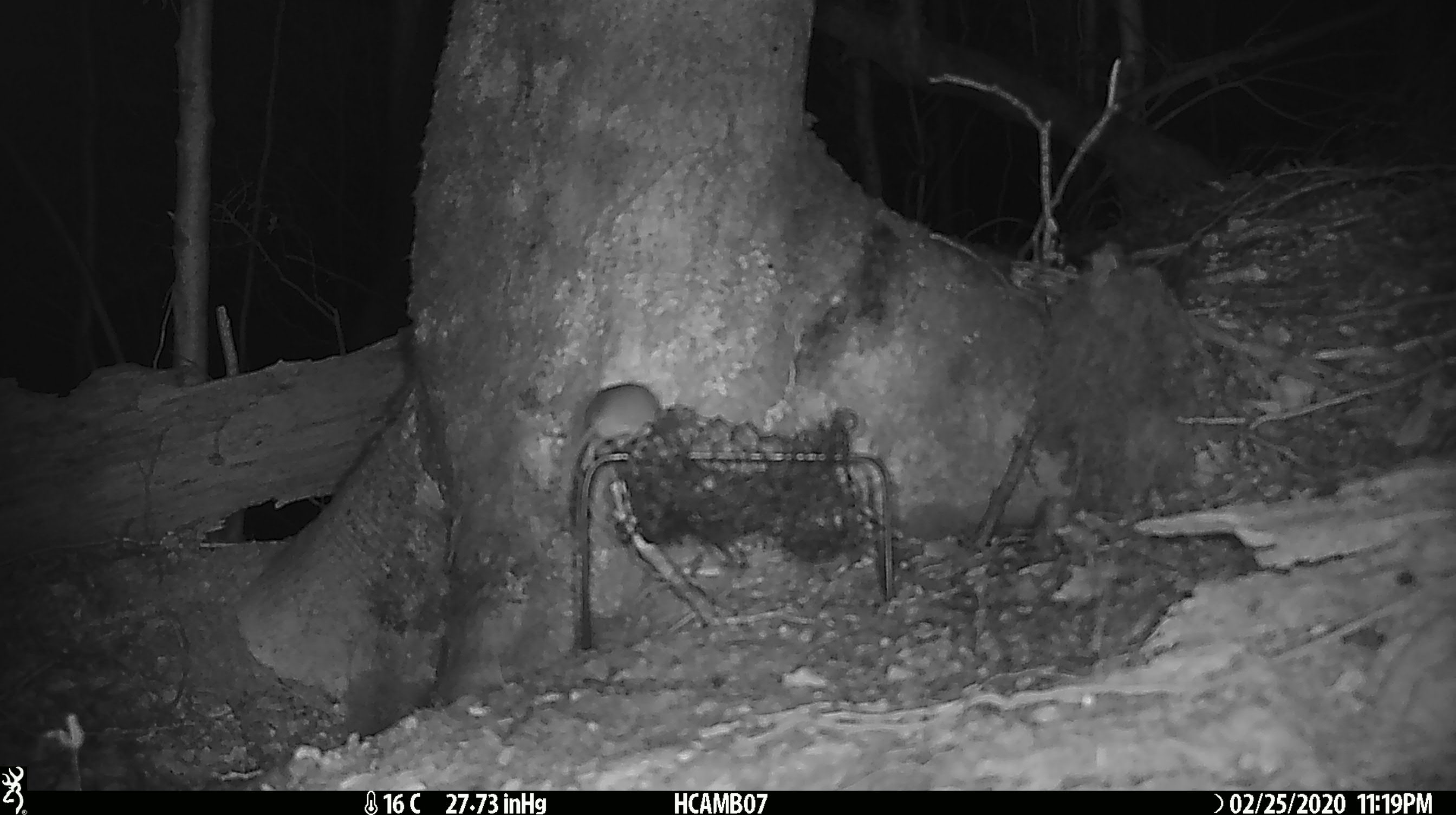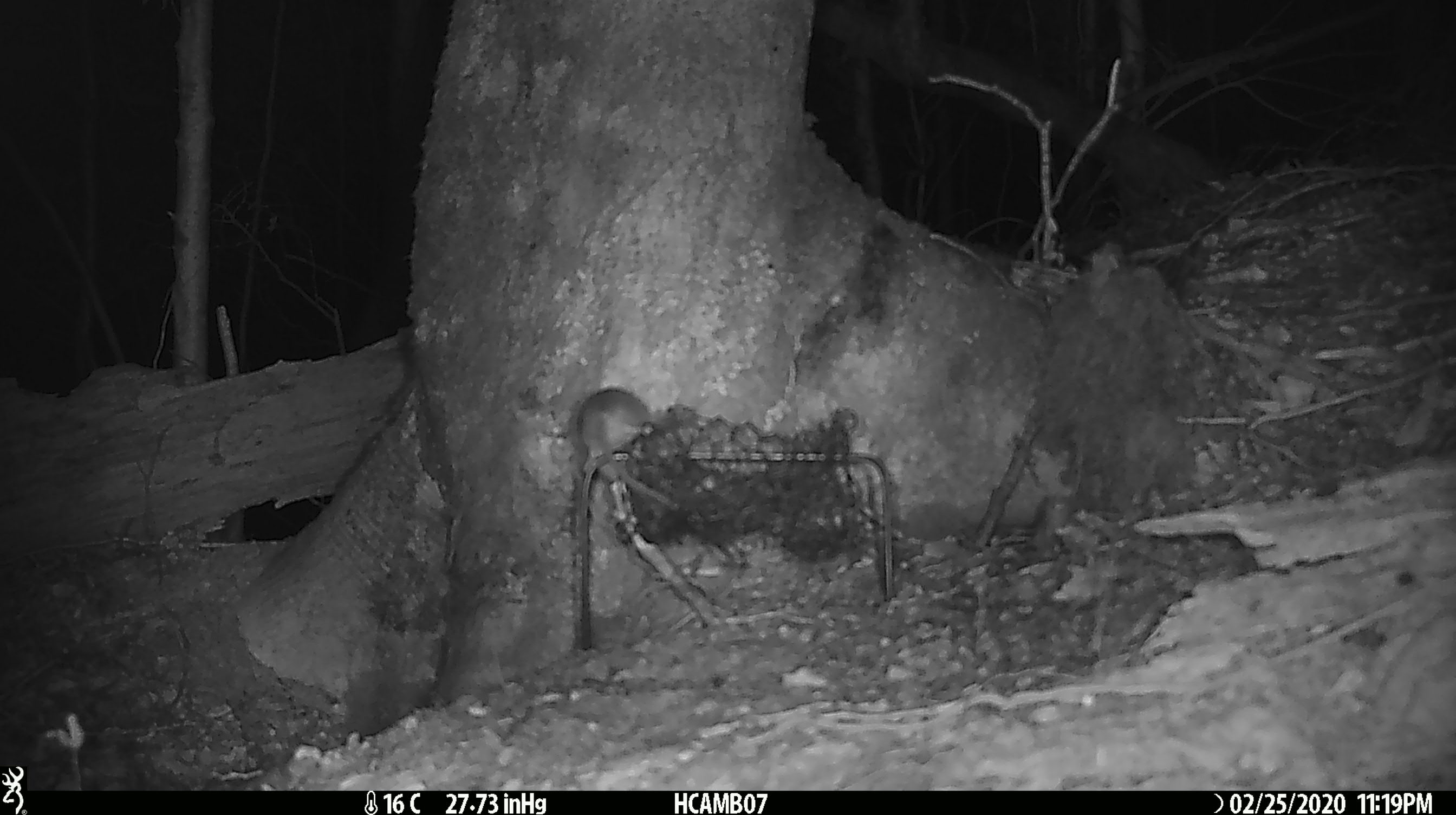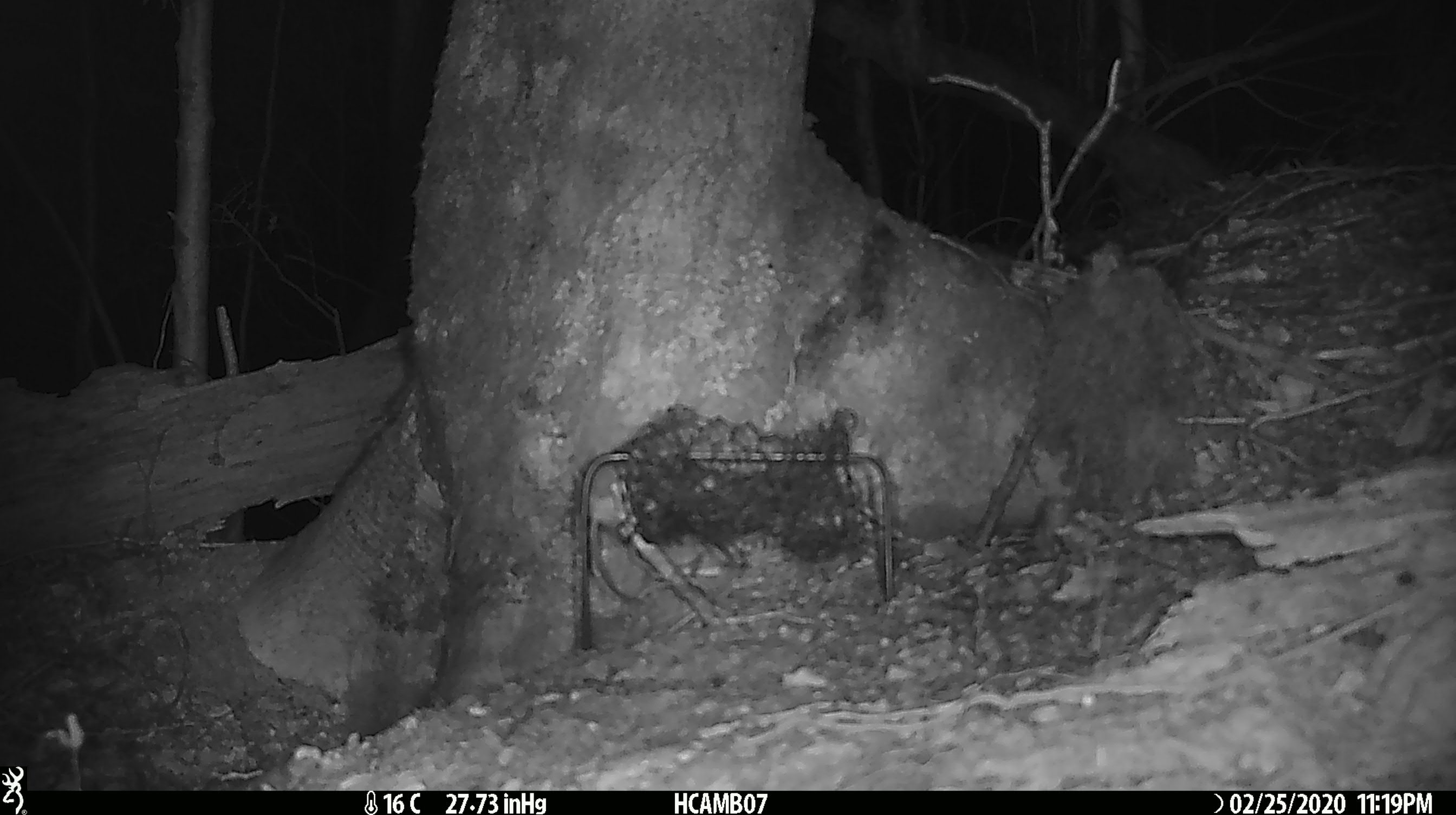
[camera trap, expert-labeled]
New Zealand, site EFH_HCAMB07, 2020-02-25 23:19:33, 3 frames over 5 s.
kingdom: Animalia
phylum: Chordata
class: Mammalia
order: Rodentia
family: Muridae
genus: Mus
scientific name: Mus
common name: mouse